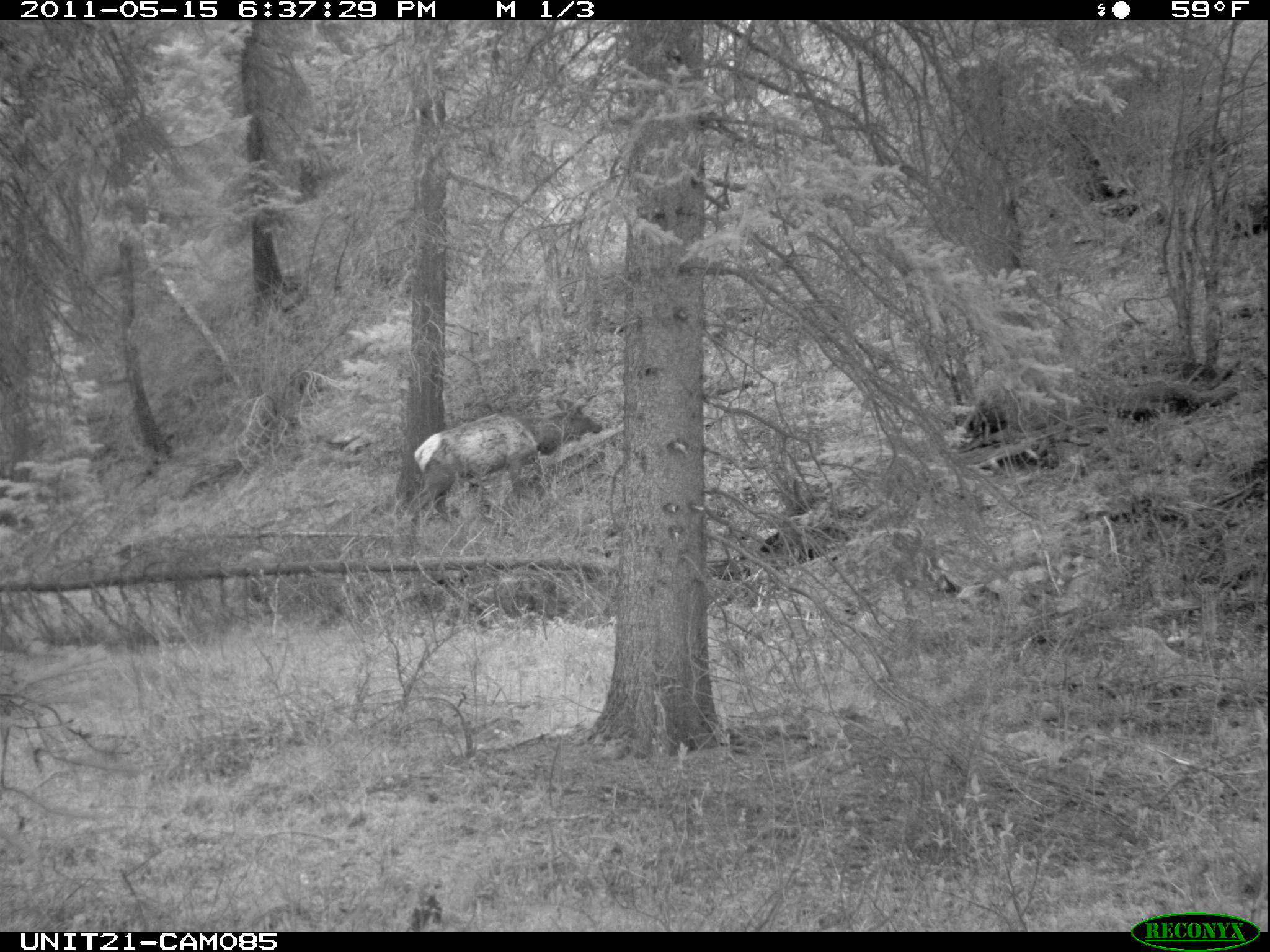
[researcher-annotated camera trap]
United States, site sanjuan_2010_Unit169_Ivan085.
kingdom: Animalia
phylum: Chordata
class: Mammalia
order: Artiodactyla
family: Cervidae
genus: Cervus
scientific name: Cervus elaphus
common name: red deer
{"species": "Cervus elaphus (red deer)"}